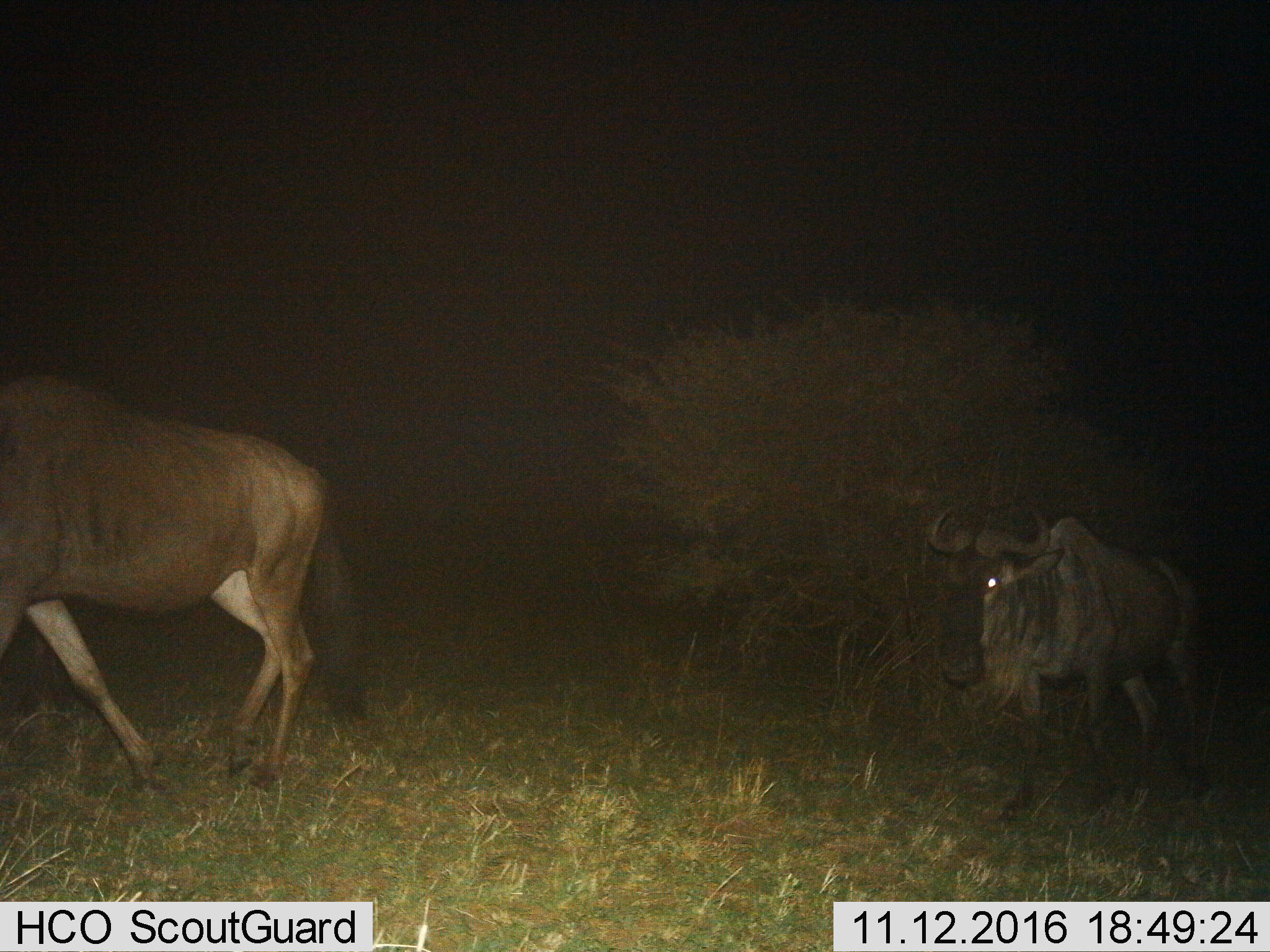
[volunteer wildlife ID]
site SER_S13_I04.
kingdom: Animalia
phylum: Chordata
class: Mammalia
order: Artiodactyla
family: Bovidae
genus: Connochaetes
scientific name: Connochaetes taurinus taurinus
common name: blue wildebeest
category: wildebeestblue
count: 2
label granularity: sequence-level